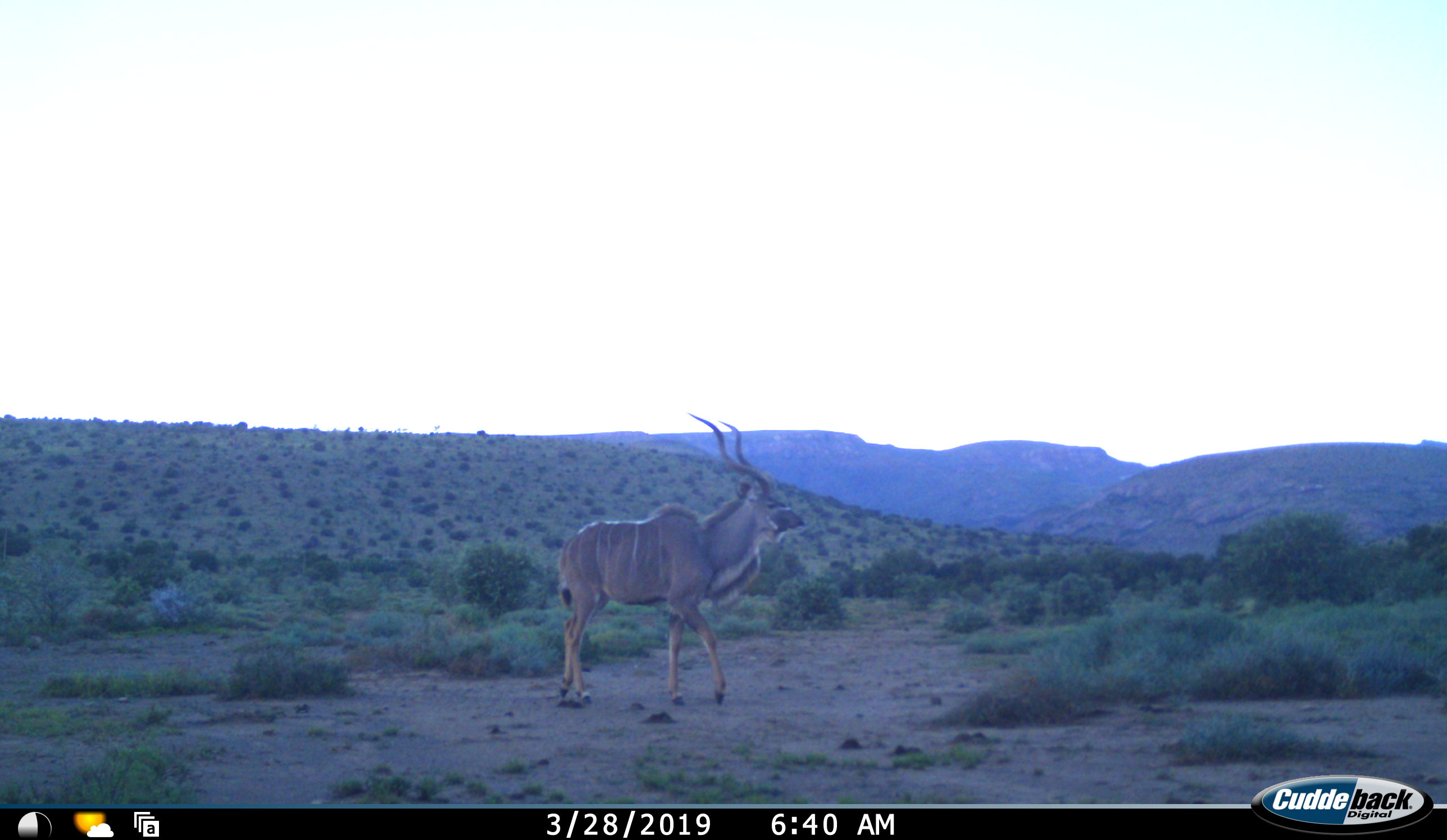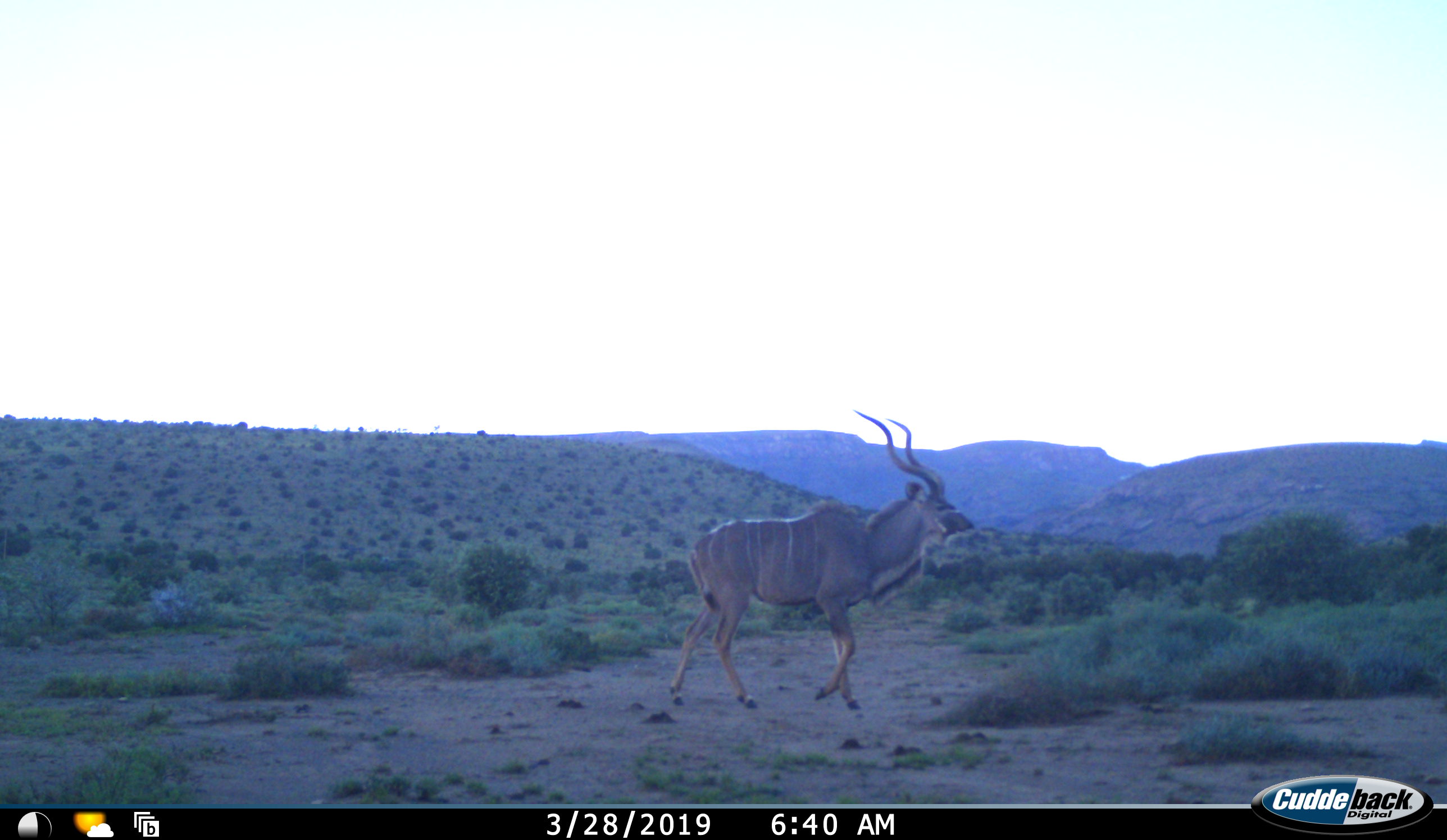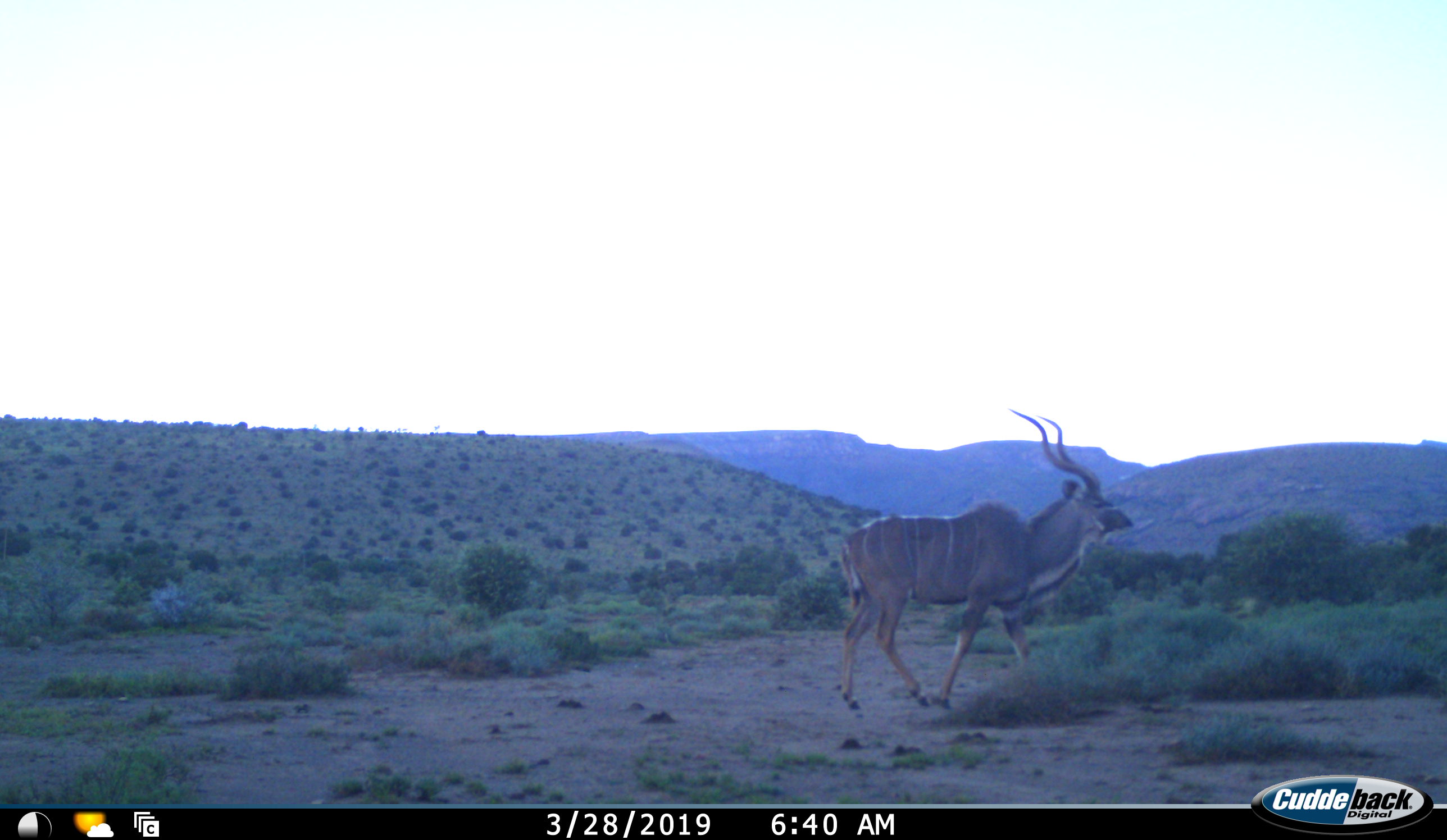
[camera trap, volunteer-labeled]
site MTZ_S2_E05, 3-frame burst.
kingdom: Animalia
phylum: Chordata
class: Mammalia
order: Artiodactyla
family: Bovidae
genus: Tragelaphus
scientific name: Tragelaphus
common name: kudu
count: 1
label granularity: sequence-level